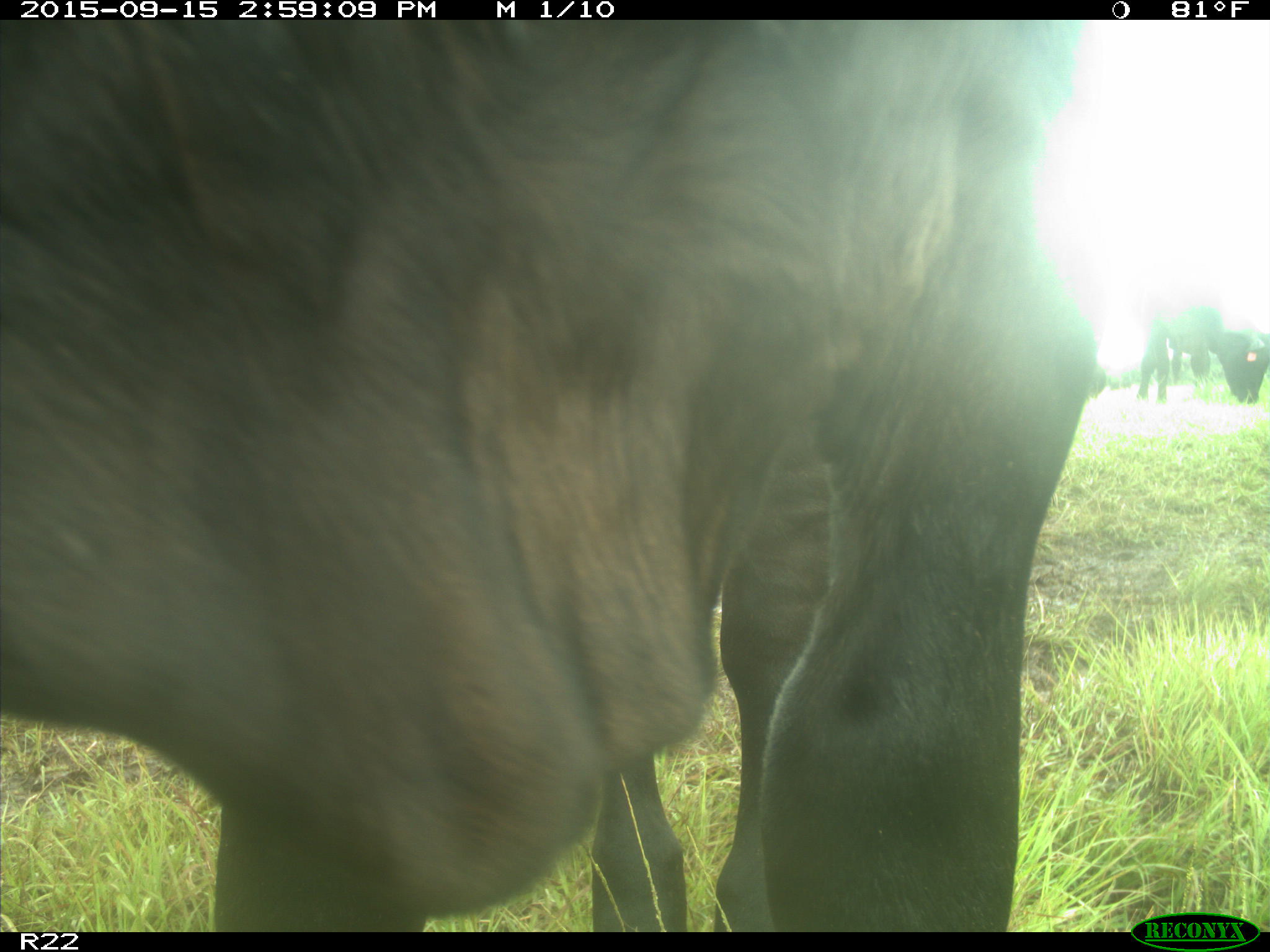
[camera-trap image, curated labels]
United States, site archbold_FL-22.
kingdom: Animalia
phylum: Chordata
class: Mammalia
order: Artiodactyla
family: Bovidae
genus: Bos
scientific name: Bos taurus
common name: domestic cow